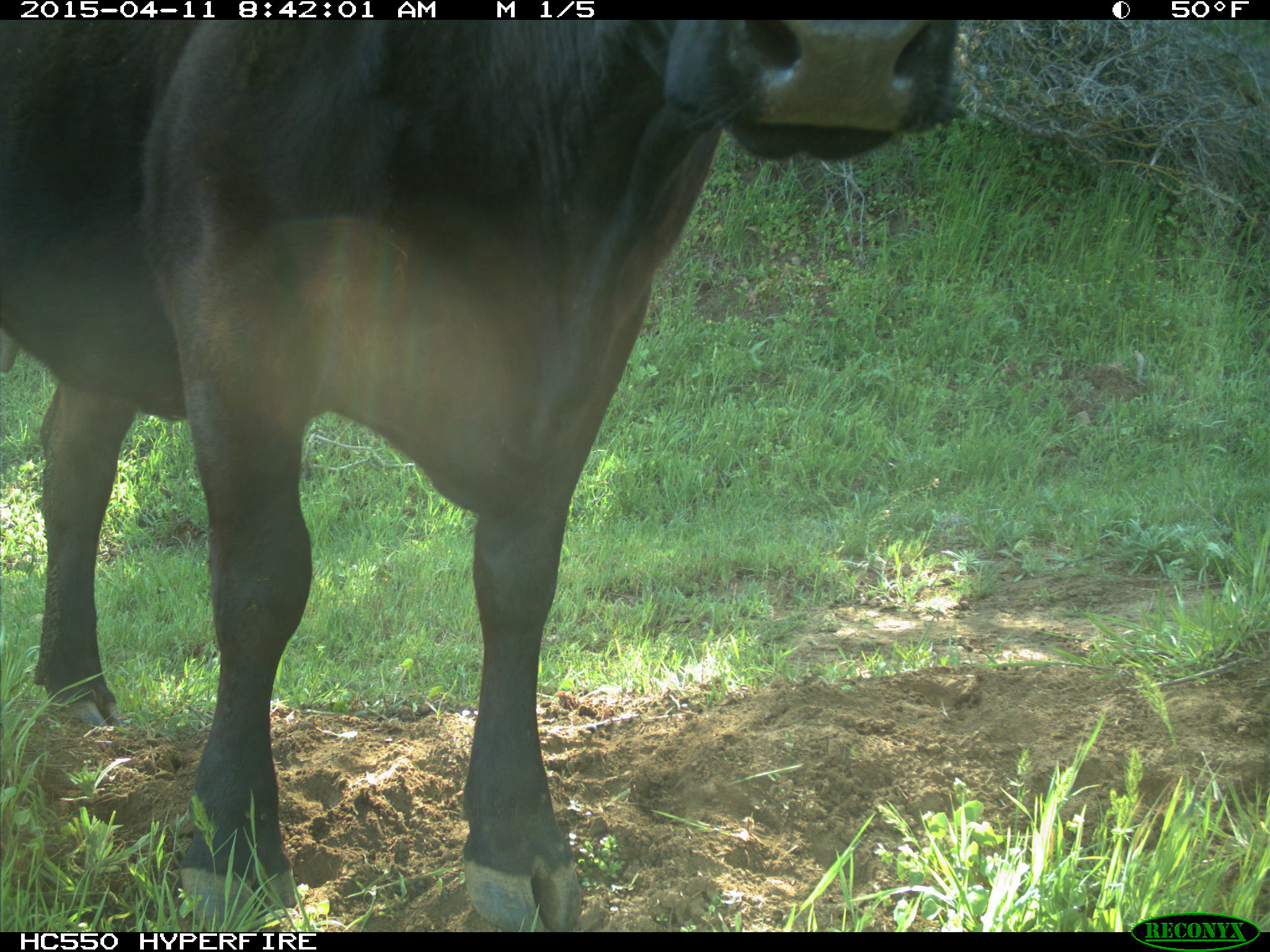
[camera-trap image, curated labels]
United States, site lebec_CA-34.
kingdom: Animalia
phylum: Chordata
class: Mammalia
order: Artiodactyla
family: Bovidae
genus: Bos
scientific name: Bos taurus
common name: domestic cow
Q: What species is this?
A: Bos taurus (domestic cow).